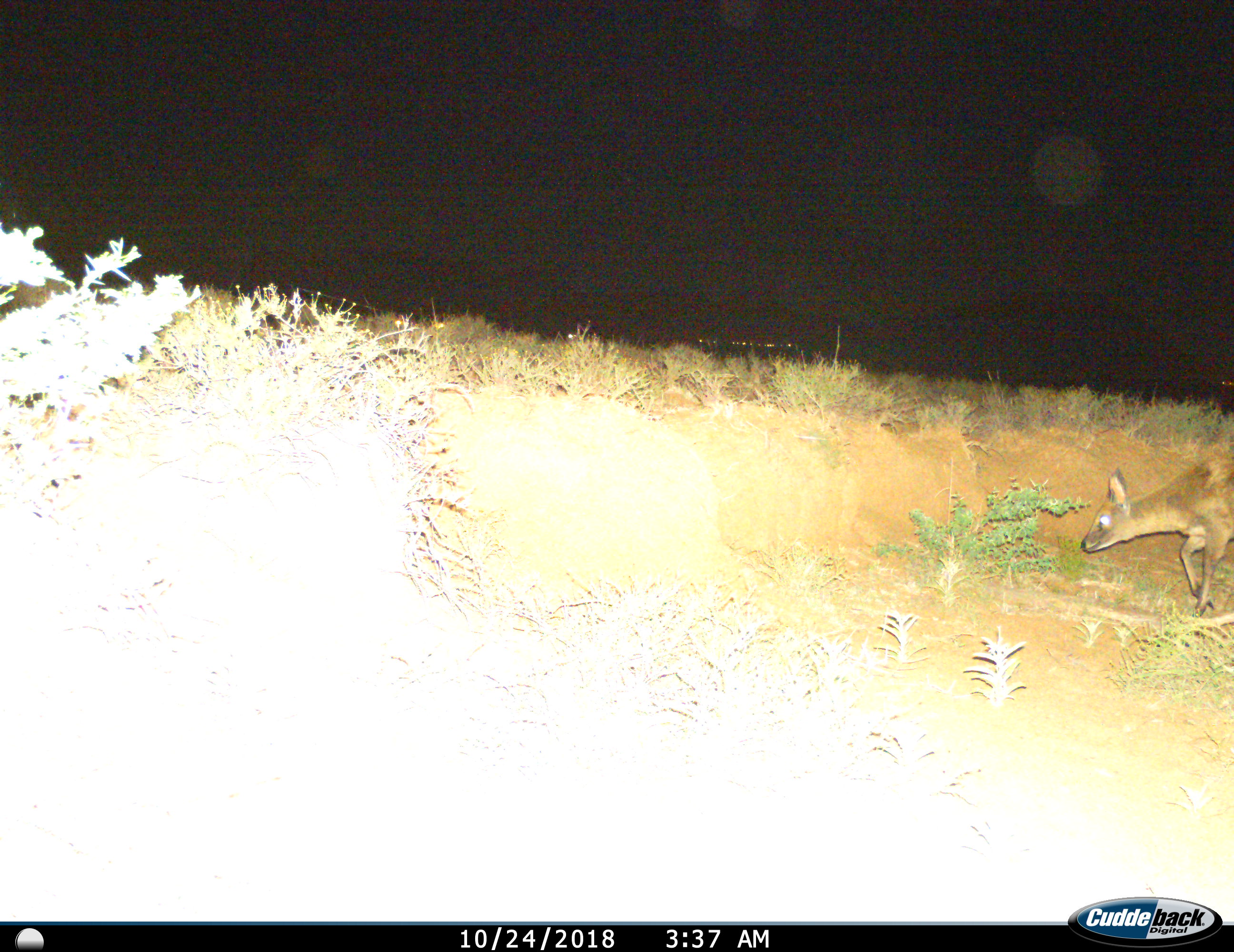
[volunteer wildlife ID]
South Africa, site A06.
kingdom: Animalia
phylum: Chordata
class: Mammalia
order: Artiodactyla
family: Bovidae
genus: Sylvicapra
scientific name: Sylvicapra grimmia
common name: common grey duiker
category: duikercommongrey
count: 1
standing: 17%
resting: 0%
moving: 83%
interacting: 0%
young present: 0%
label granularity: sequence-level